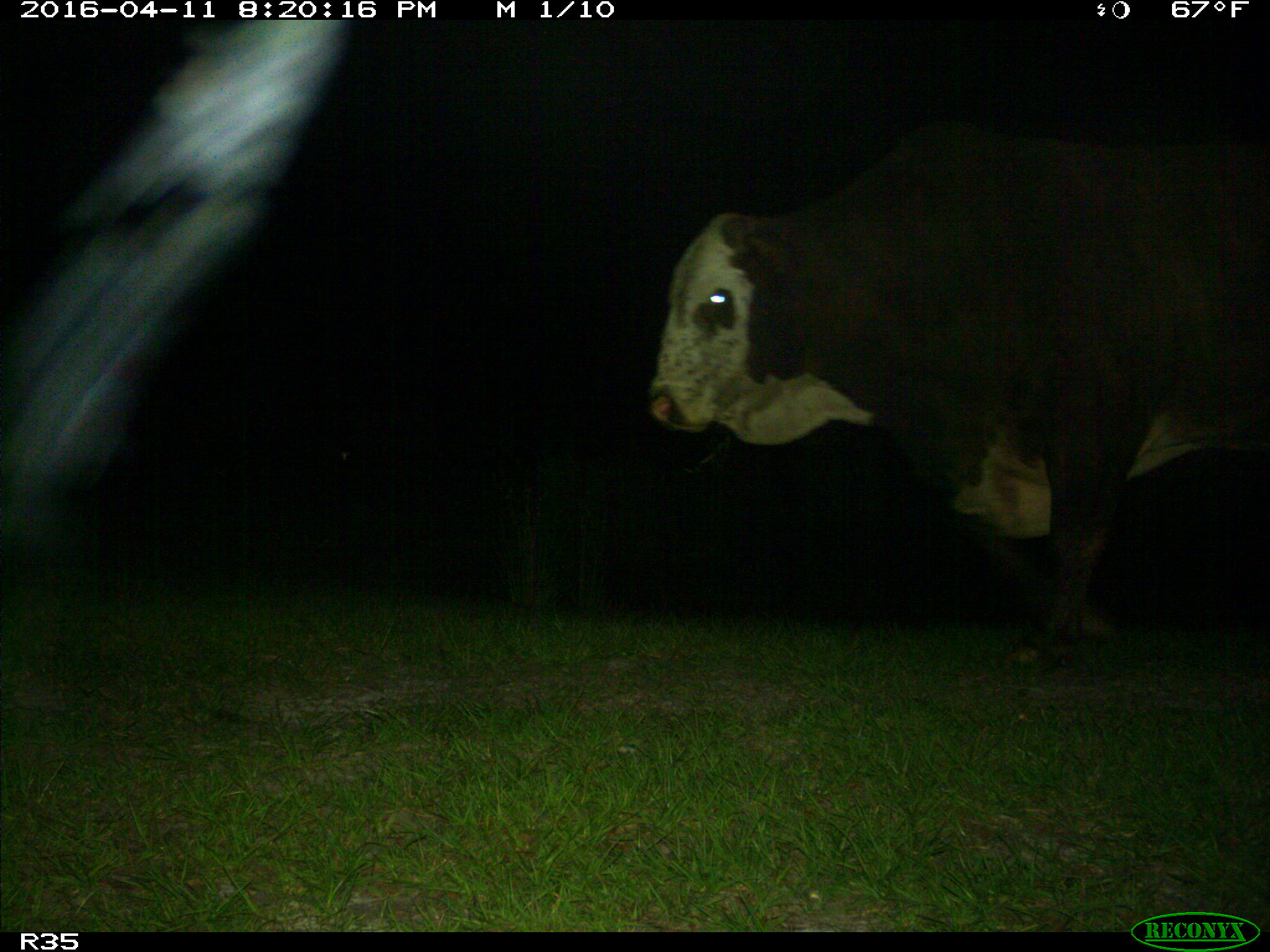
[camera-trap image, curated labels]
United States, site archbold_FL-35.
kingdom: Animalia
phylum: Chordata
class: Mammalia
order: Artiodactyla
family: Bovidae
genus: Bos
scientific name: Bos taurus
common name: domestic cow